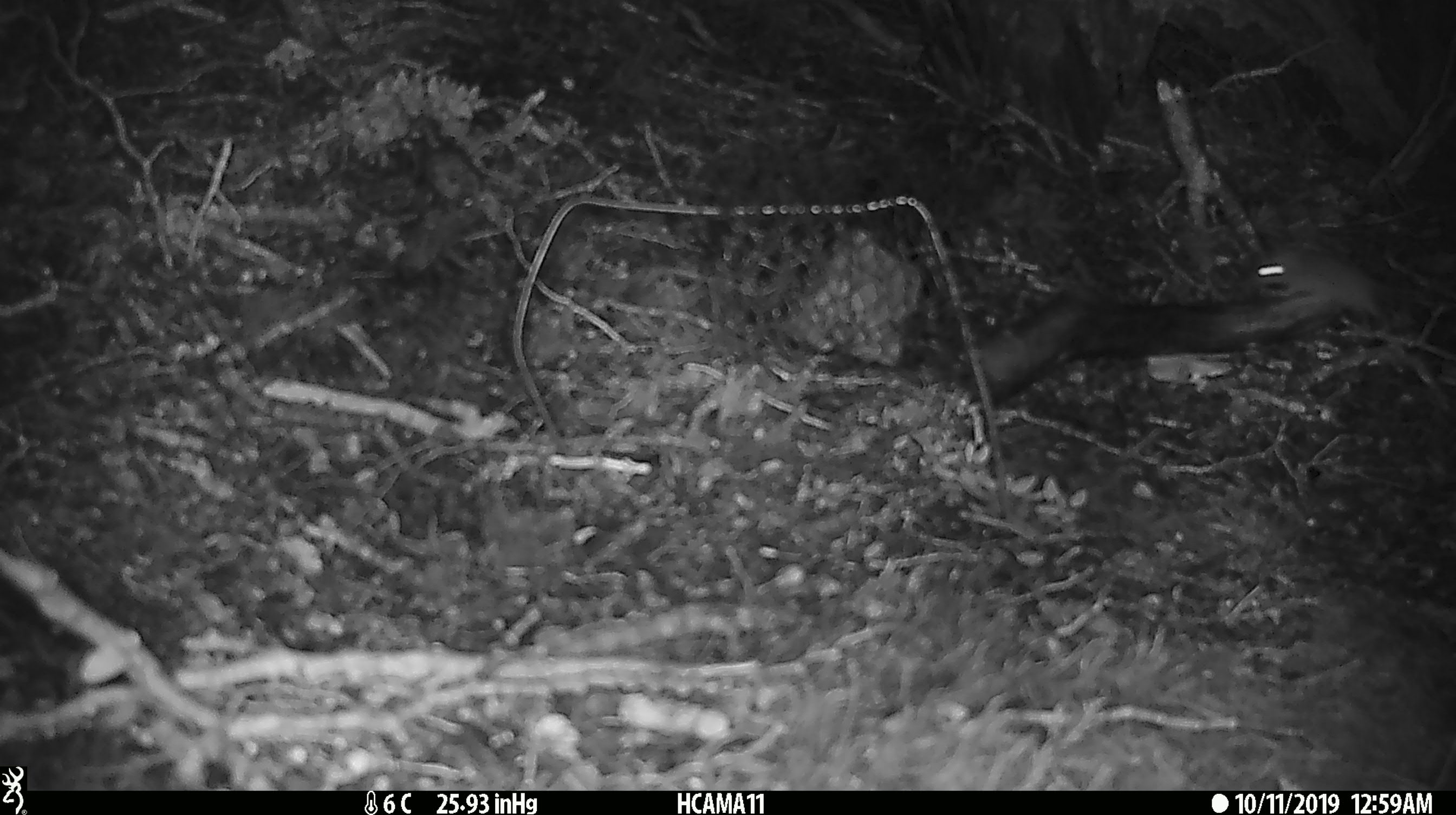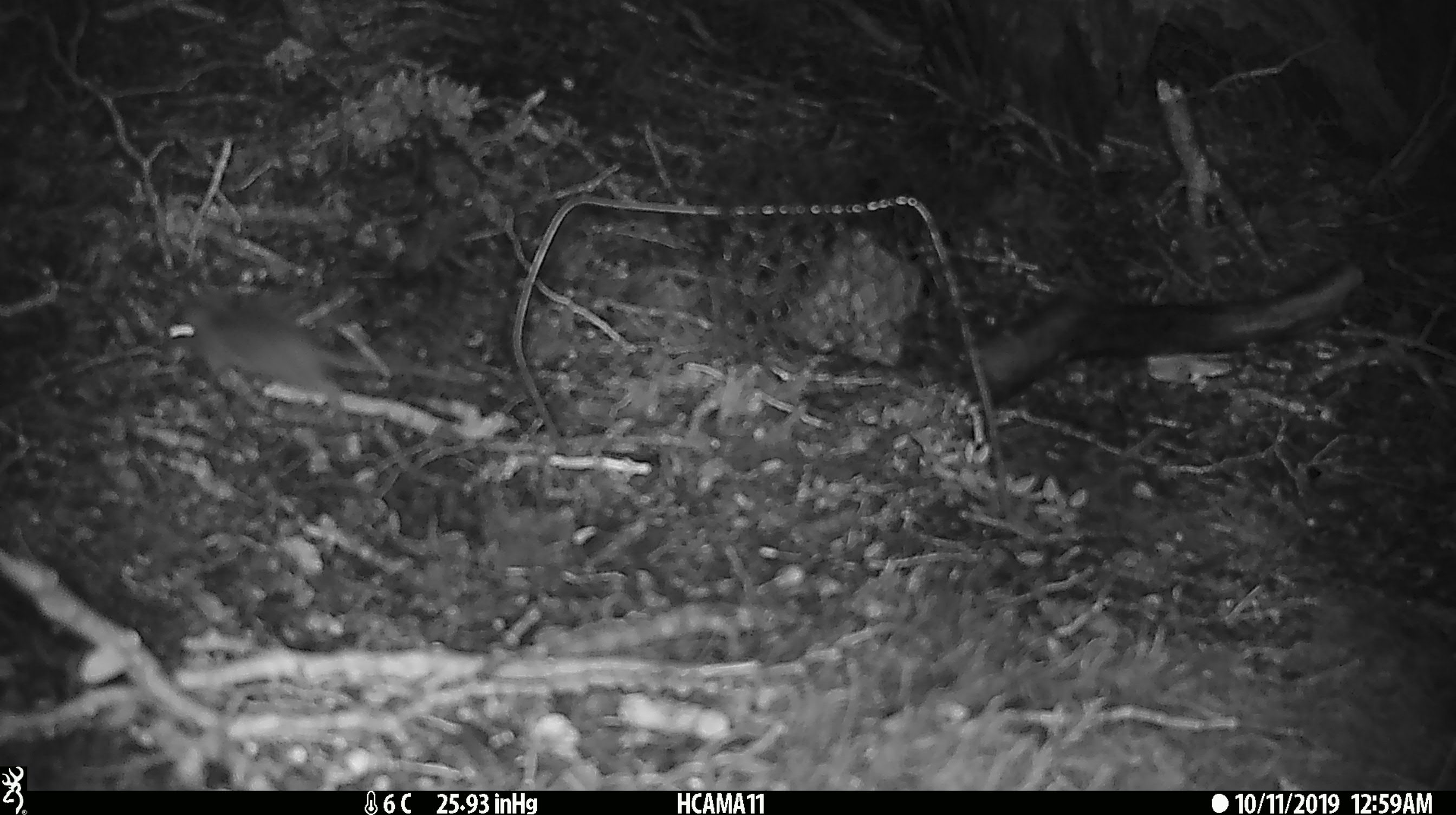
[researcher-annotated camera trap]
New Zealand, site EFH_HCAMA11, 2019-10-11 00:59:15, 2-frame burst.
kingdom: Animalia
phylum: Chordata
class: Mammalia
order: Rodentia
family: Muridae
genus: Mus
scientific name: Mus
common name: mouse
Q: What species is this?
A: Mouse (Mus).